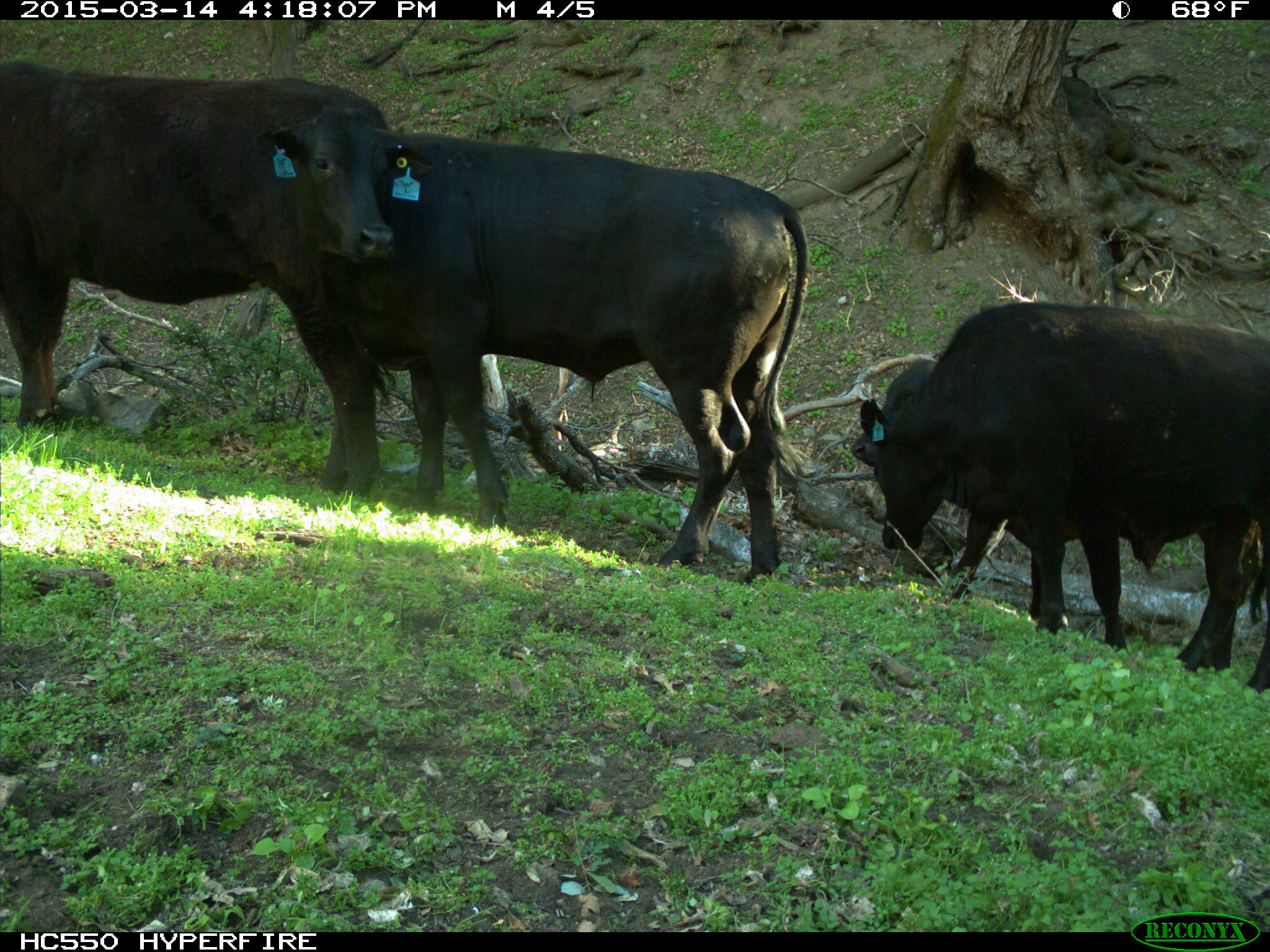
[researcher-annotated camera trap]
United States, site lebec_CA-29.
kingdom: Animalia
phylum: Chordata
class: Mammalia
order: Artiodactyla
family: Bovidae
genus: Bos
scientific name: Bos taurus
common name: domestic cow